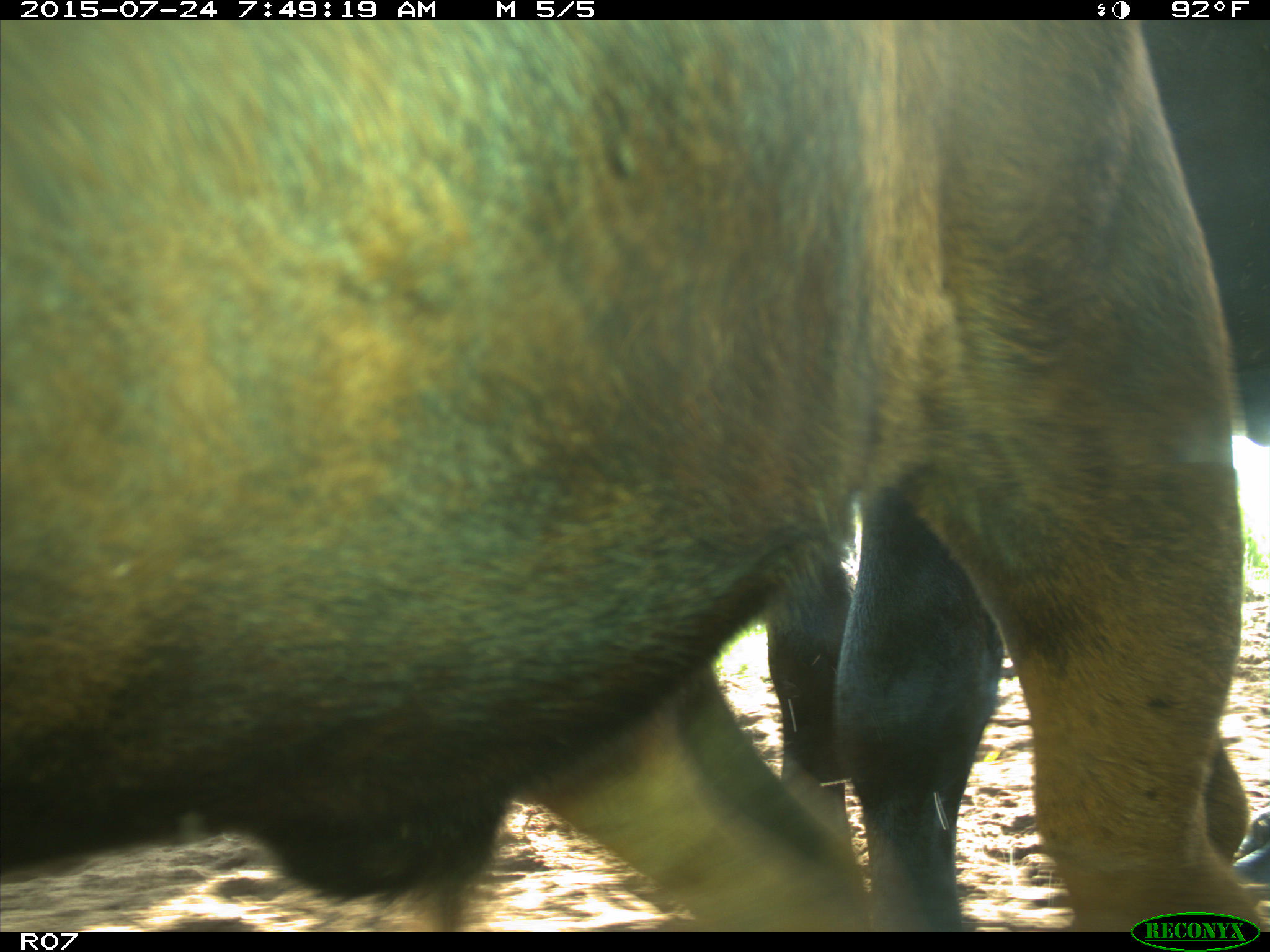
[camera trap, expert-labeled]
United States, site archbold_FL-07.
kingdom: Animalia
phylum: Chordata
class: Mammalia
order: Artiodactyla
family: Bovidae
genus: Bos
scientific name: Bos taurus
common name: domestic cow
Bos taurus (domestic cow).